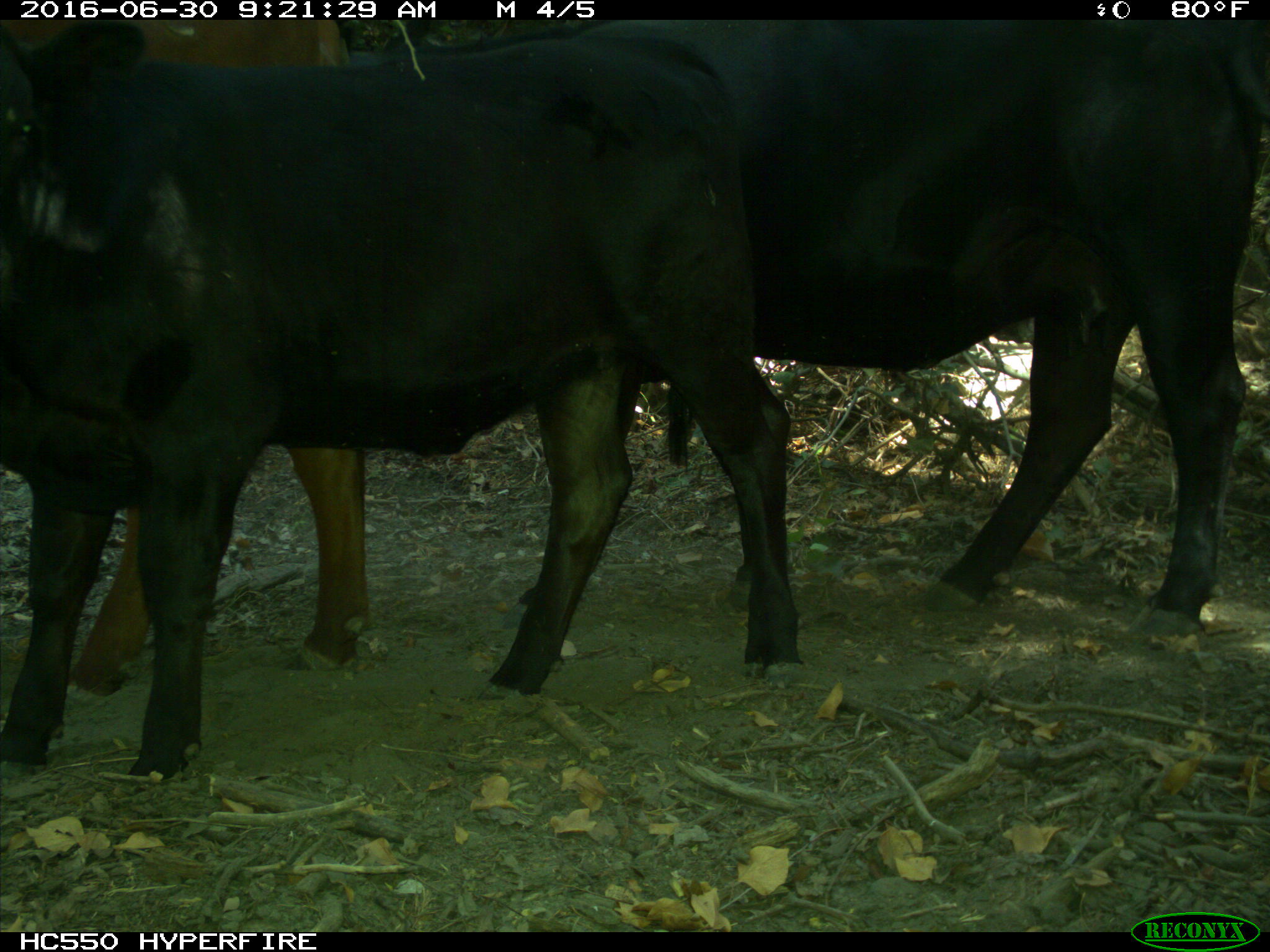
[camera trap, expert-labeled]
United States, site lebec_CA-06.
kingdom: Animalia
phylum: Chordata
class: Mammalia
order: Artiodactyla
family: Bovidae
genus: Bos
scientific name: Bos taurus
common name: domestic cow